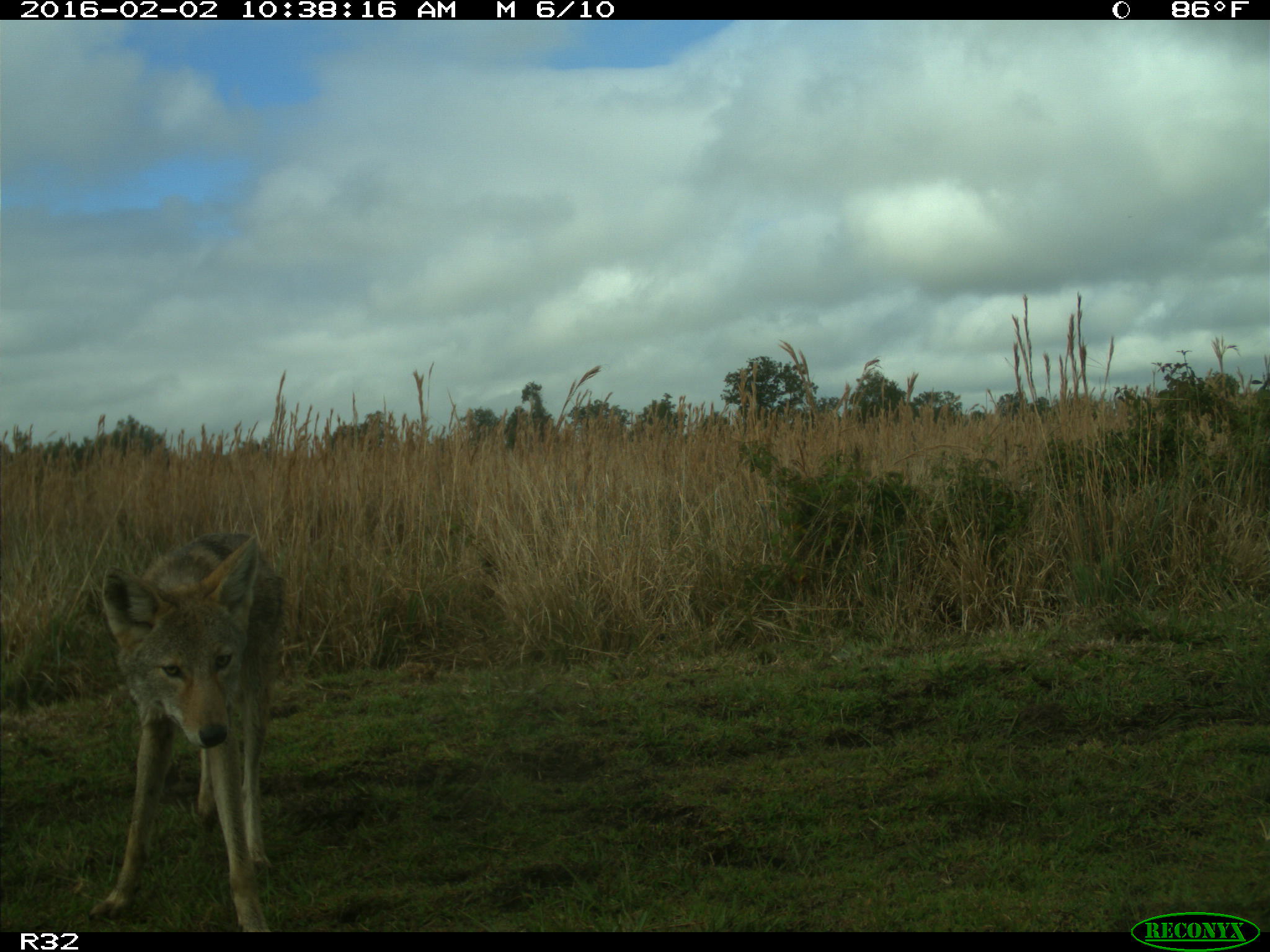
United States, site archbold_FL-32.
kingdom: Animalia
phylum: Chordata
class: Mammalia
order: Carnivora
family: Canidae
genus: Canis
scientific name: Canis latrans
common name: coyote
Canis latrans (coyote).